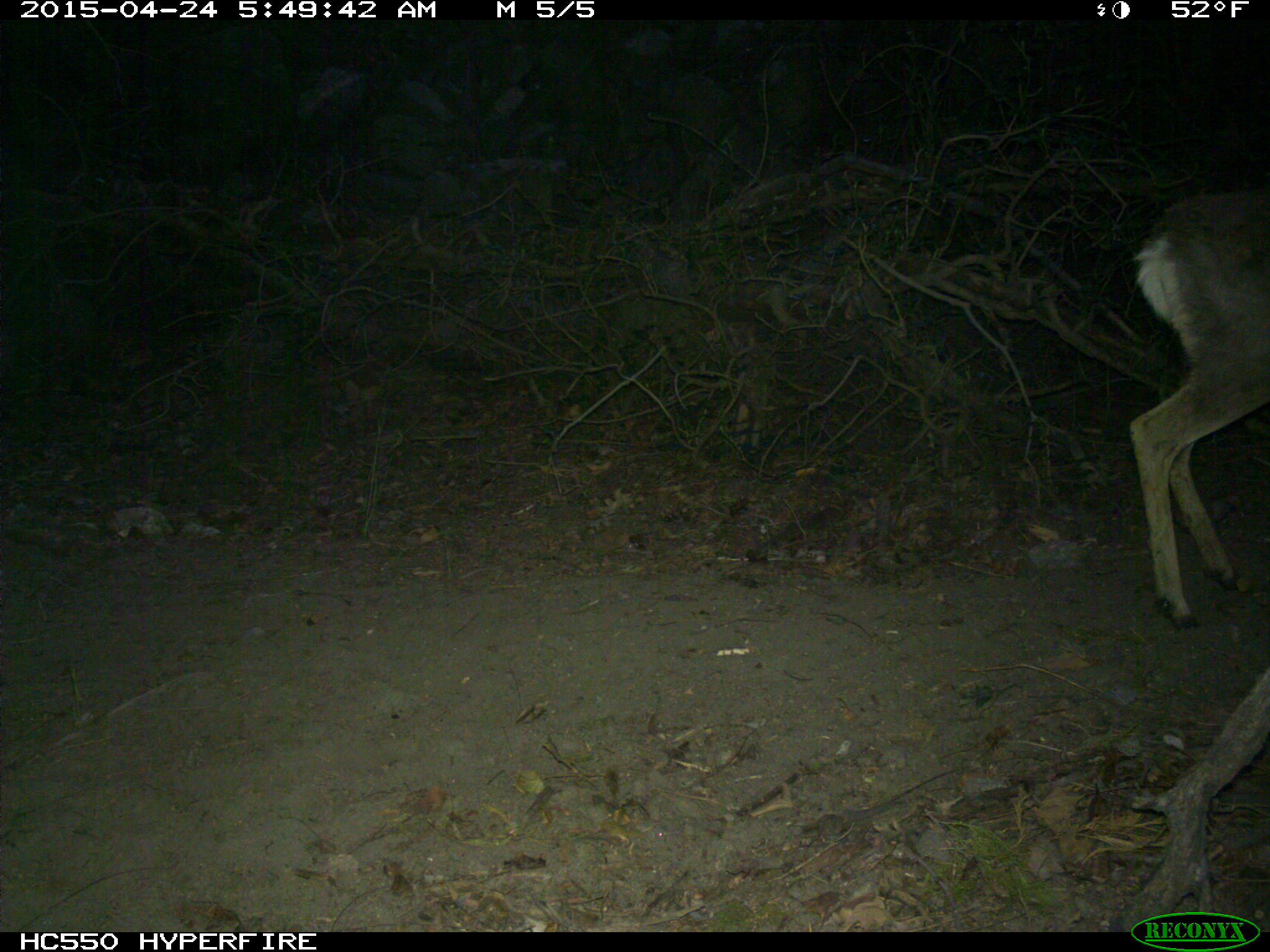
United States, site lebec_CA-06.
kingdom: Animalia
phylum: Chordata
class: Mammalia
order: Artiodactyla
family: Cervidae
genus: Odocoileus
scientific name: Odocoileus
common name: deer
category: unidentified deer